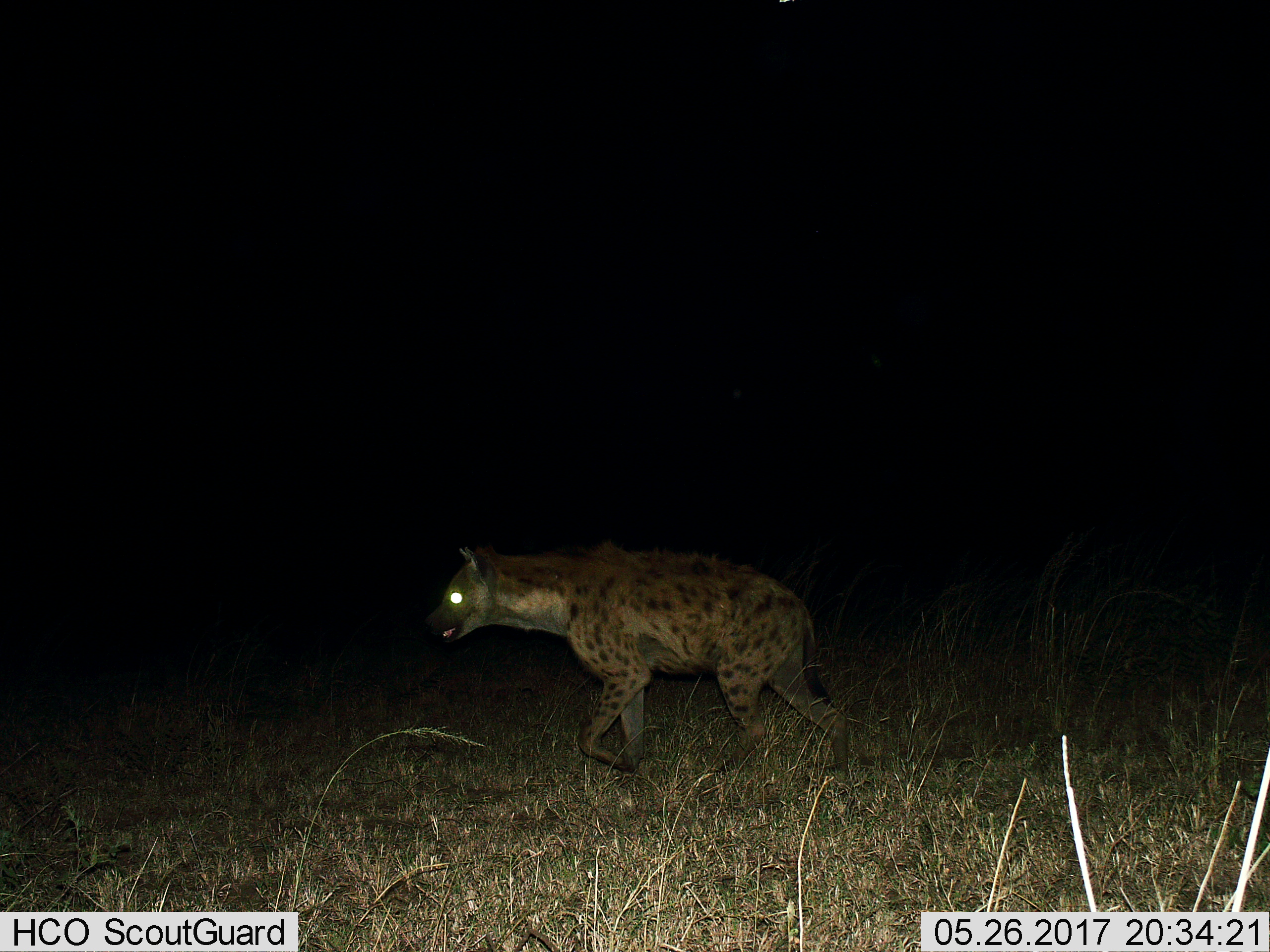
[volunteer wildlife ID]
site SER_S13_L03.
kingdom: Animalia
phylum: Chordata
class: Mammalia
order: Carnivora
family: Hyaenidae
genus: Crocuta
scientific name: Crocuta crocuta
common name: spotted hyena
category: hyenaspotted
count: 1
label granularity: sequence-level